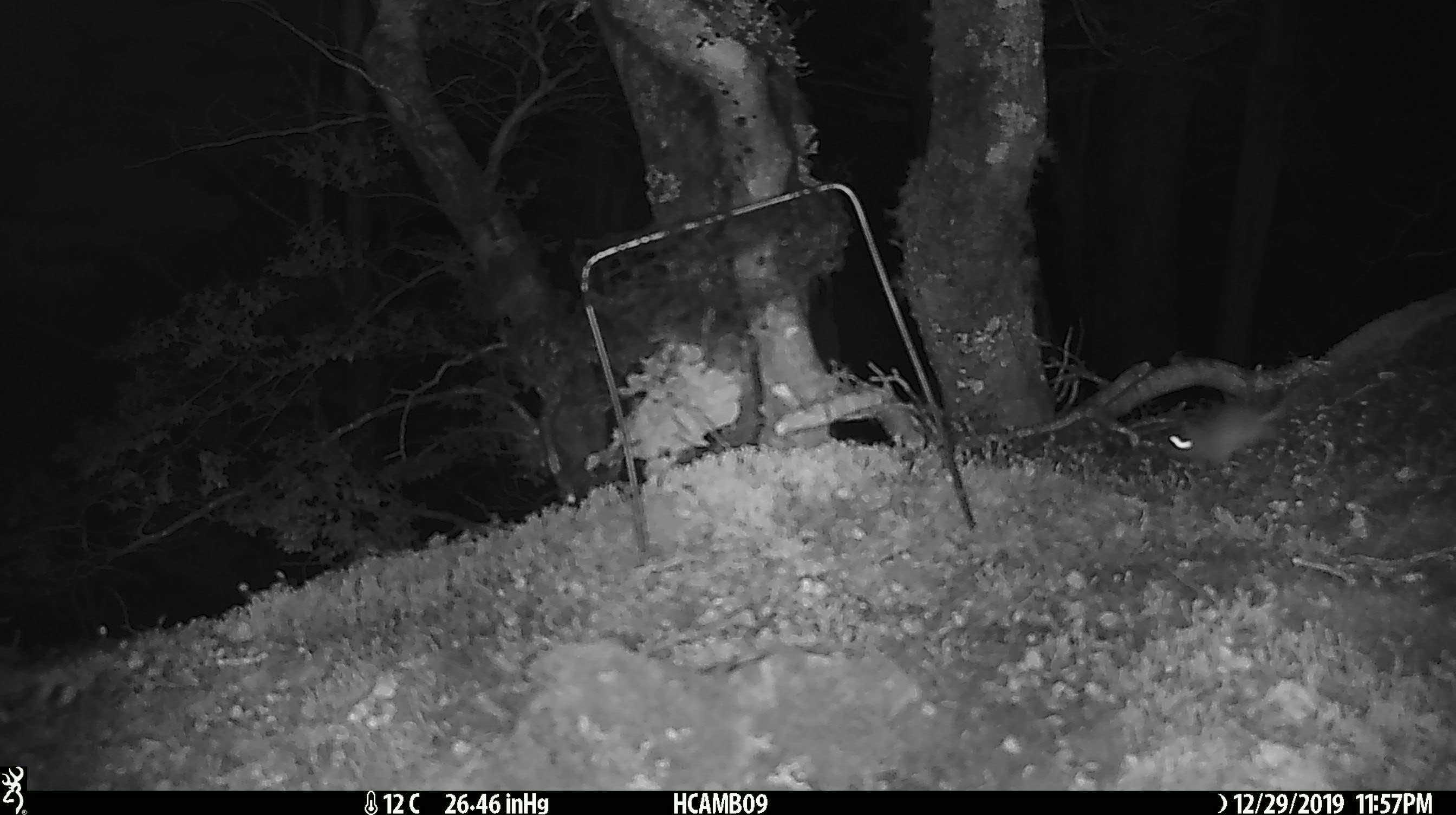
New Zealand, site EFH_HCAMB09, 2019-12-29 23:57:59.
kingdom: Animalia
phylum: Chordata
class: Mammalia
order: Rodentia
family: Muridae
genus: Mus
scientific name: Mus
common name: mouse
Mouse (Mus).